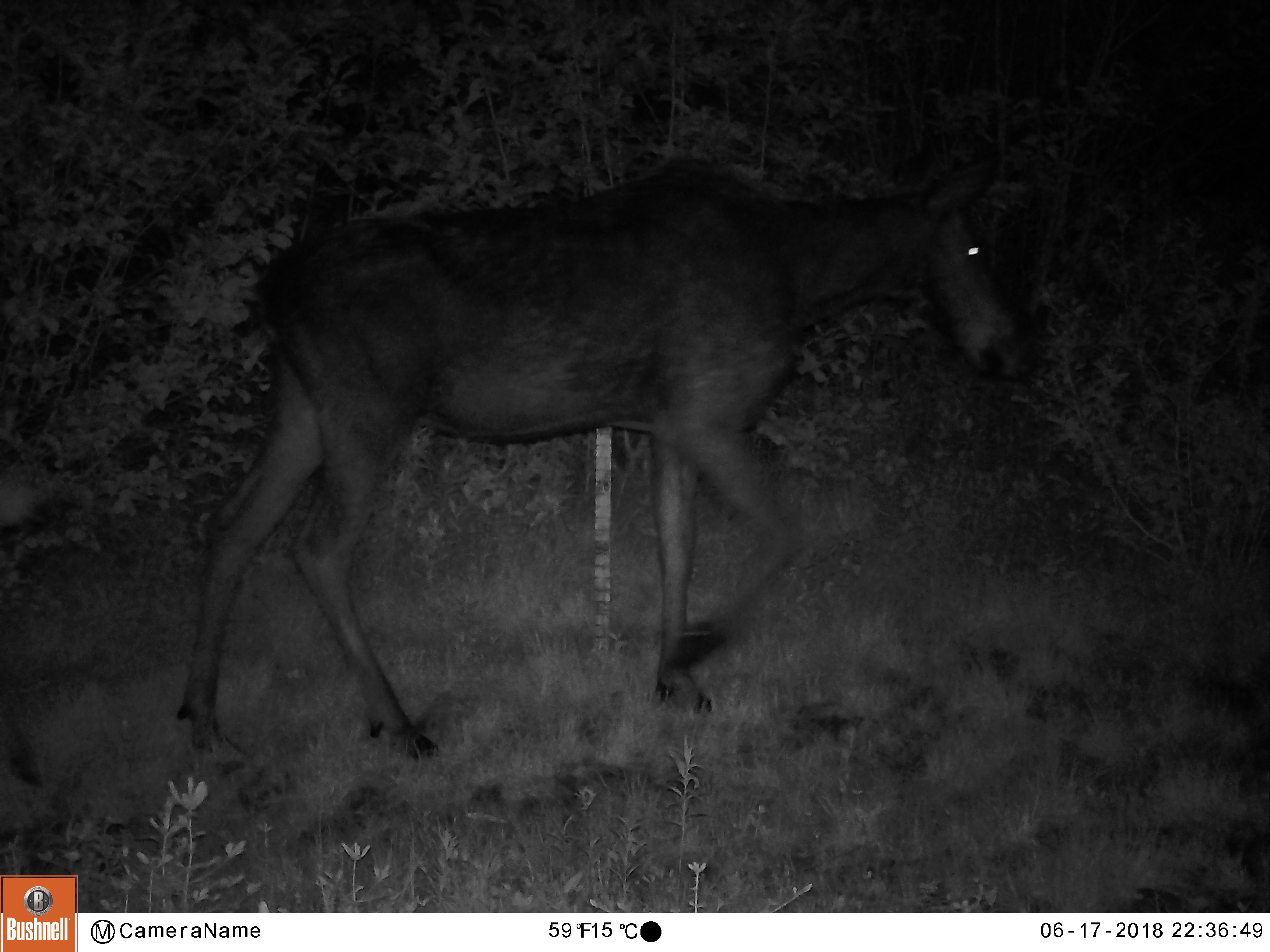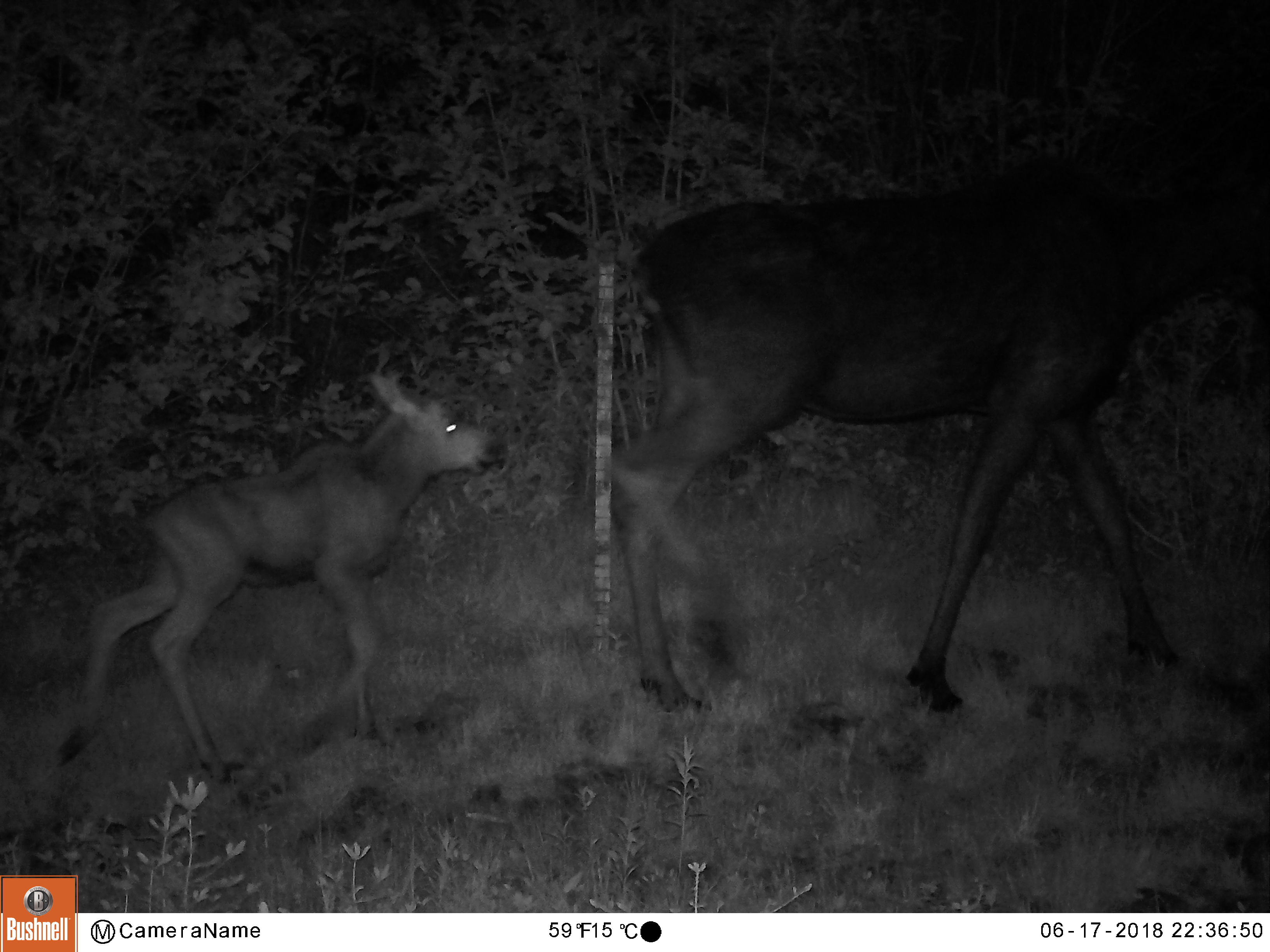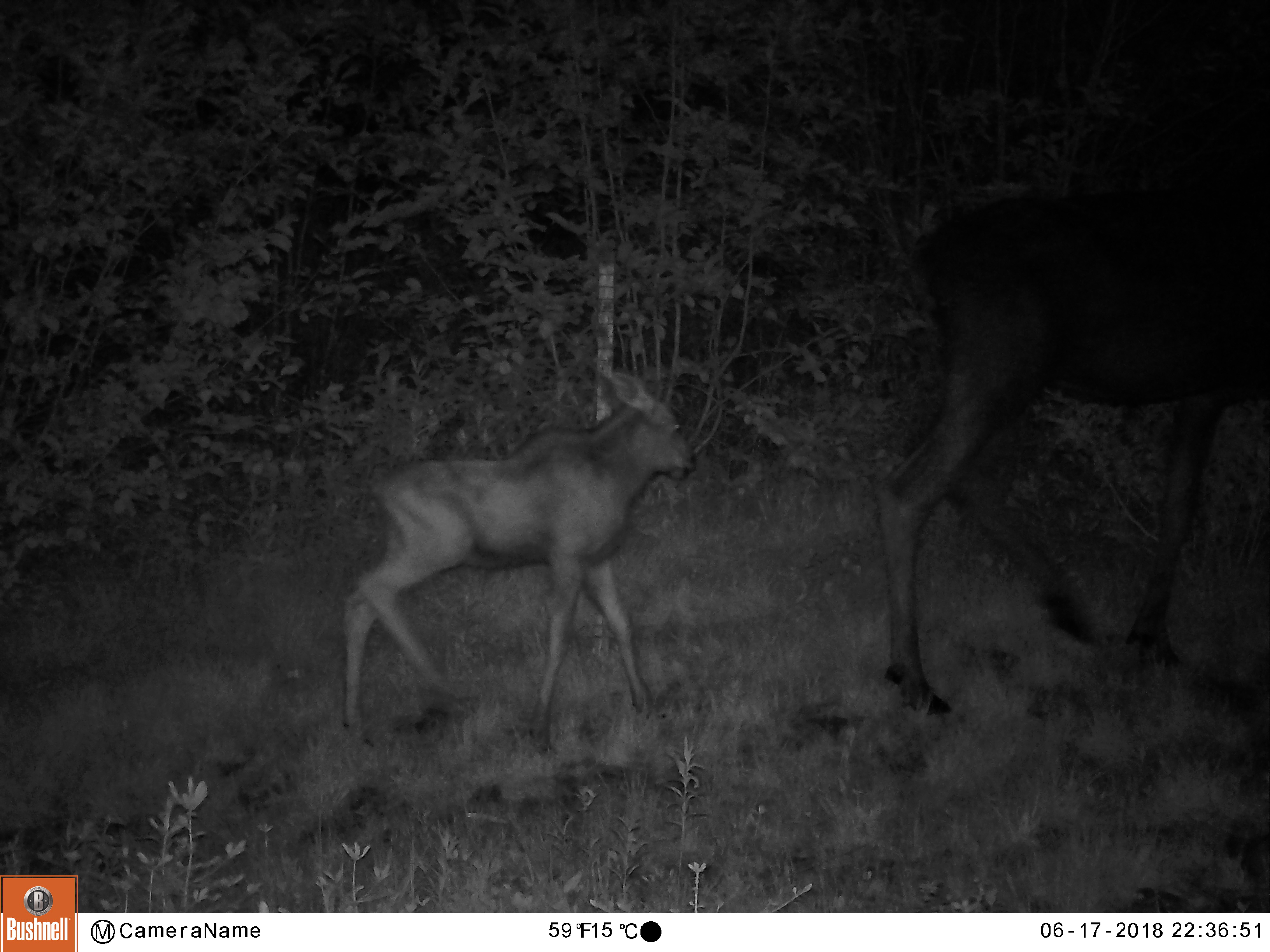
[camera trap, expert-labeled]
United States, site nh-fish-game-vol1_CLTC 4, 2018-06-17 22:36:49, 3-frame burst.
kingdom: Animalia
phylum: Chordata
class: Mammalia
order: Artiodactyla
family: Cervidae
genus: Alces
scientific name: Alces alces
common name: moose